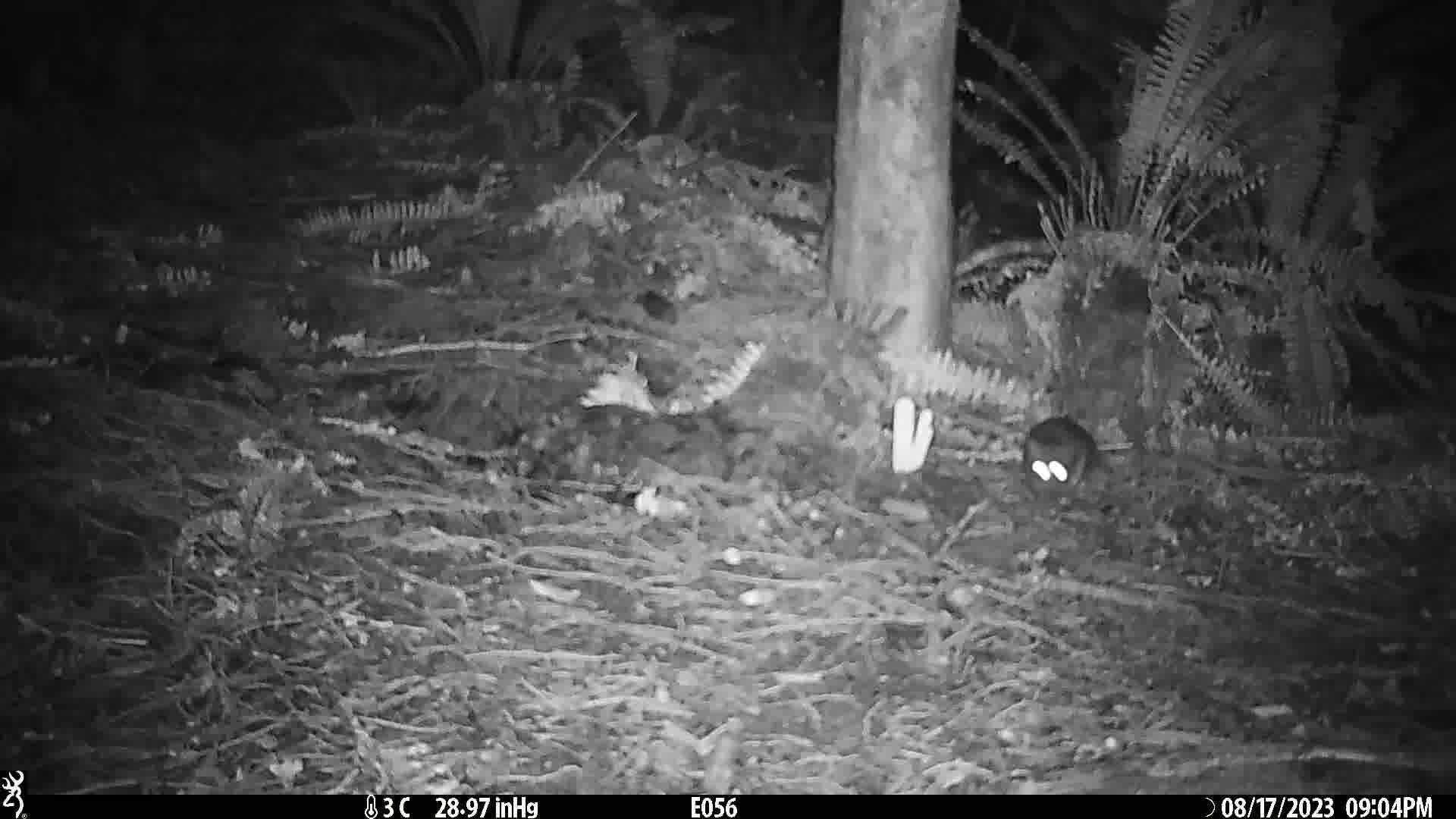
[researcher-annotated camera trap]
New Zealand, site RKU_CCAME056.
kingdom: Animalia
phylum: Chordata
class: Mammalia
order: Rodentia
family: Muridae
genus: Rattus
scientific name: Rattus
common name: rat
Rat (Rattus).